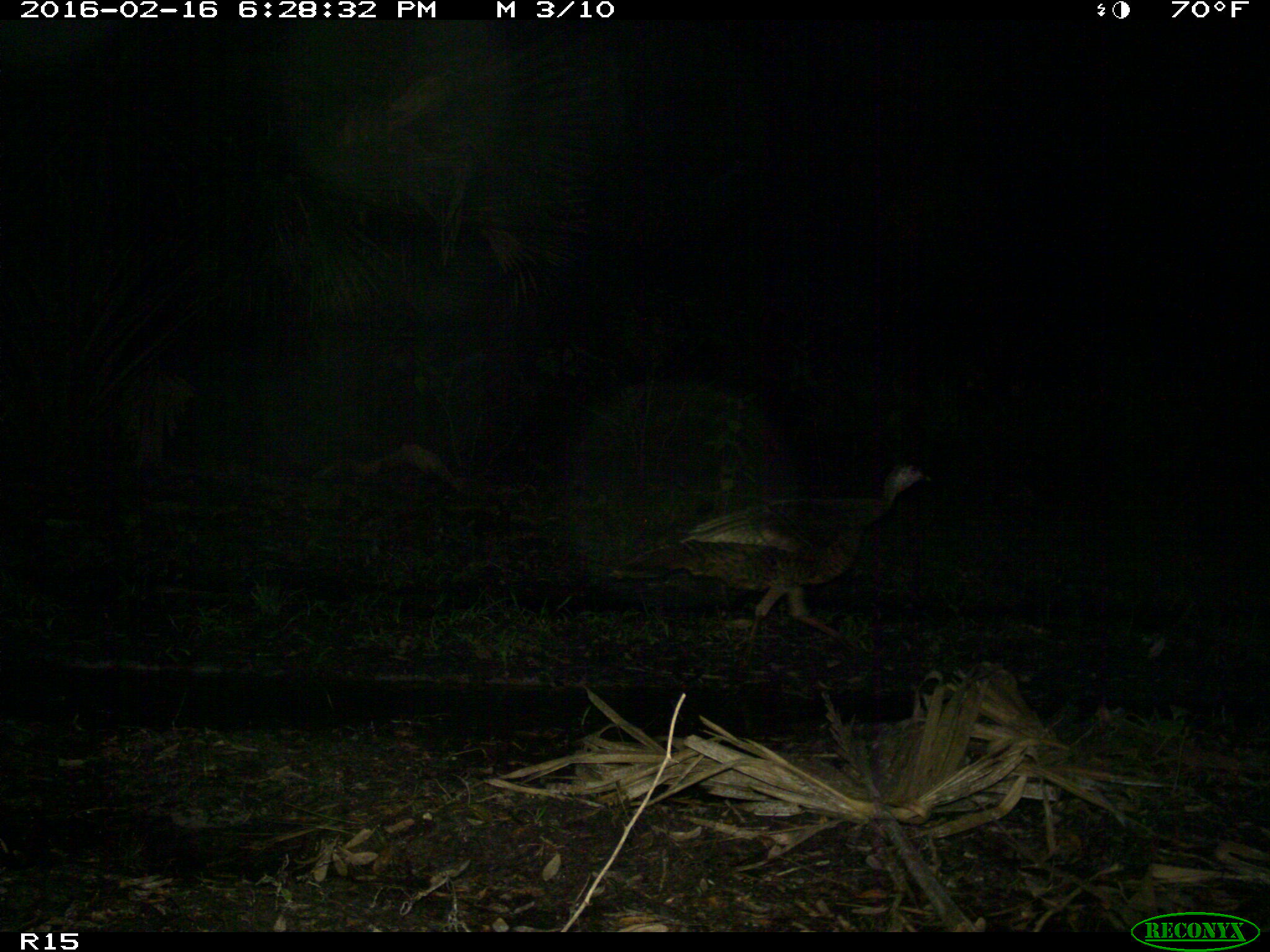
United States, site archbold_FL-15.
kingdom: Animalia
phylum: Chordata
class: Aves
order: Galliformes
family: Phasianidae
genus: Meleagris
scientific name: Meleagris gallopavo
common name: wild turkey